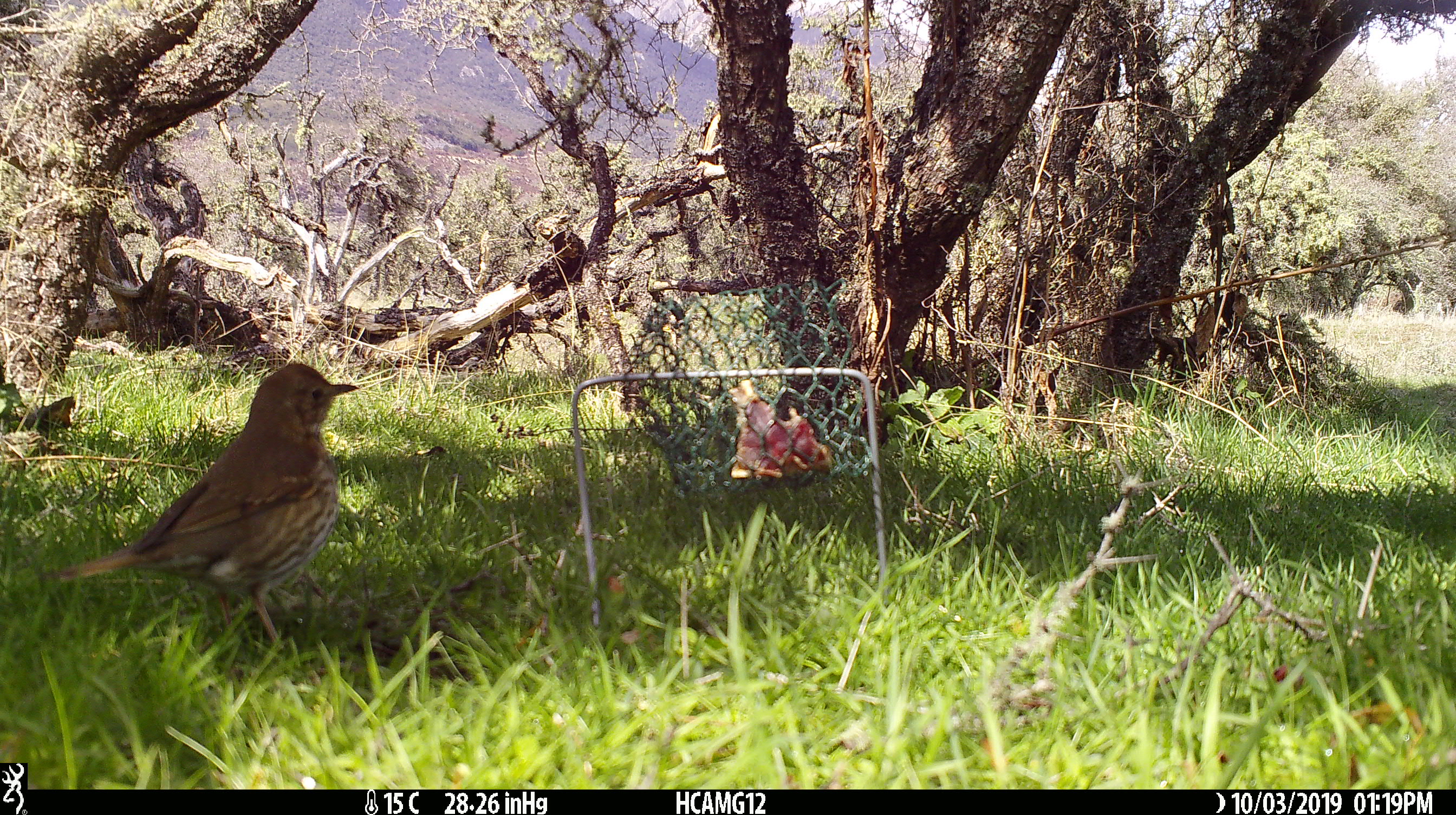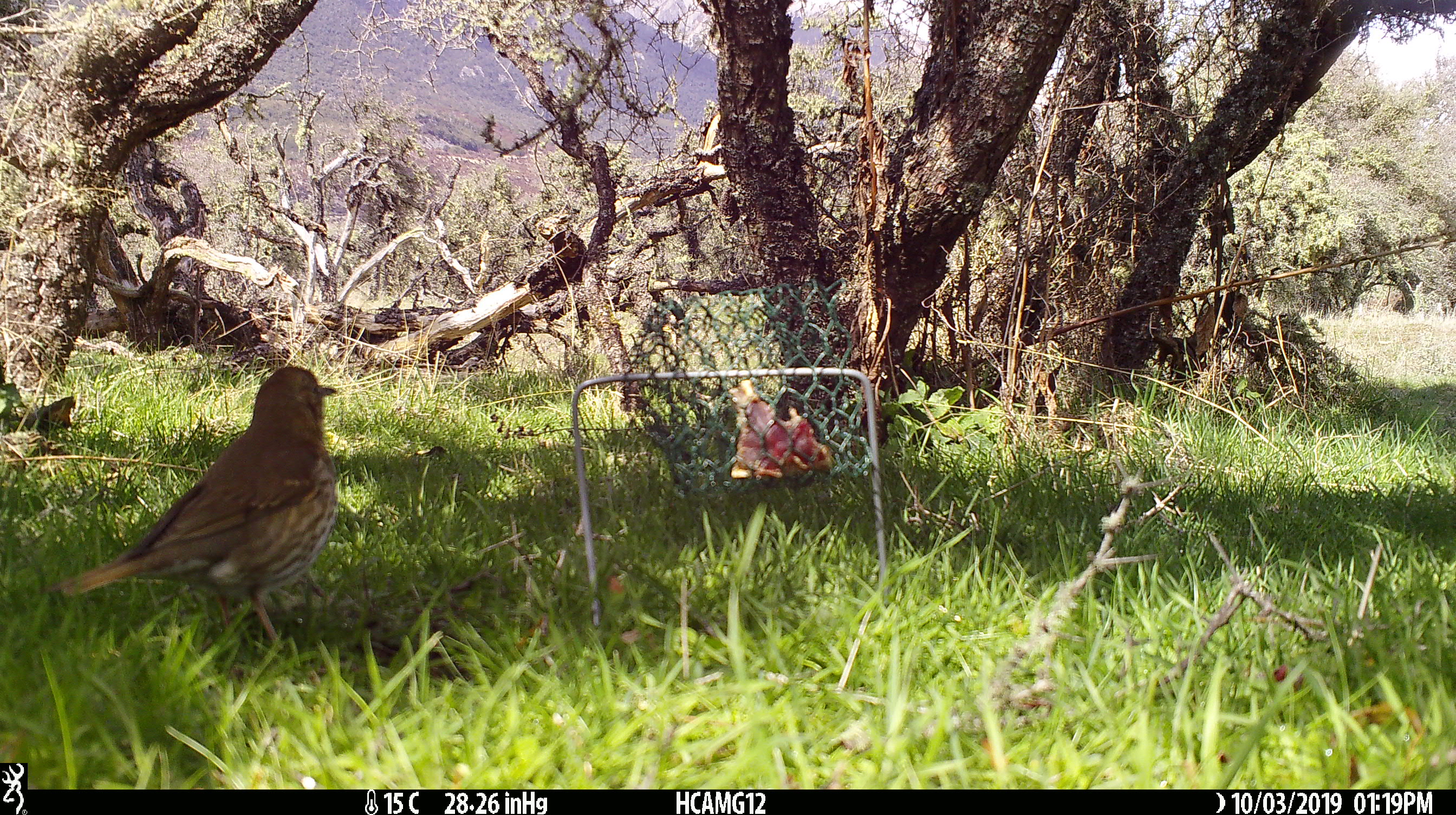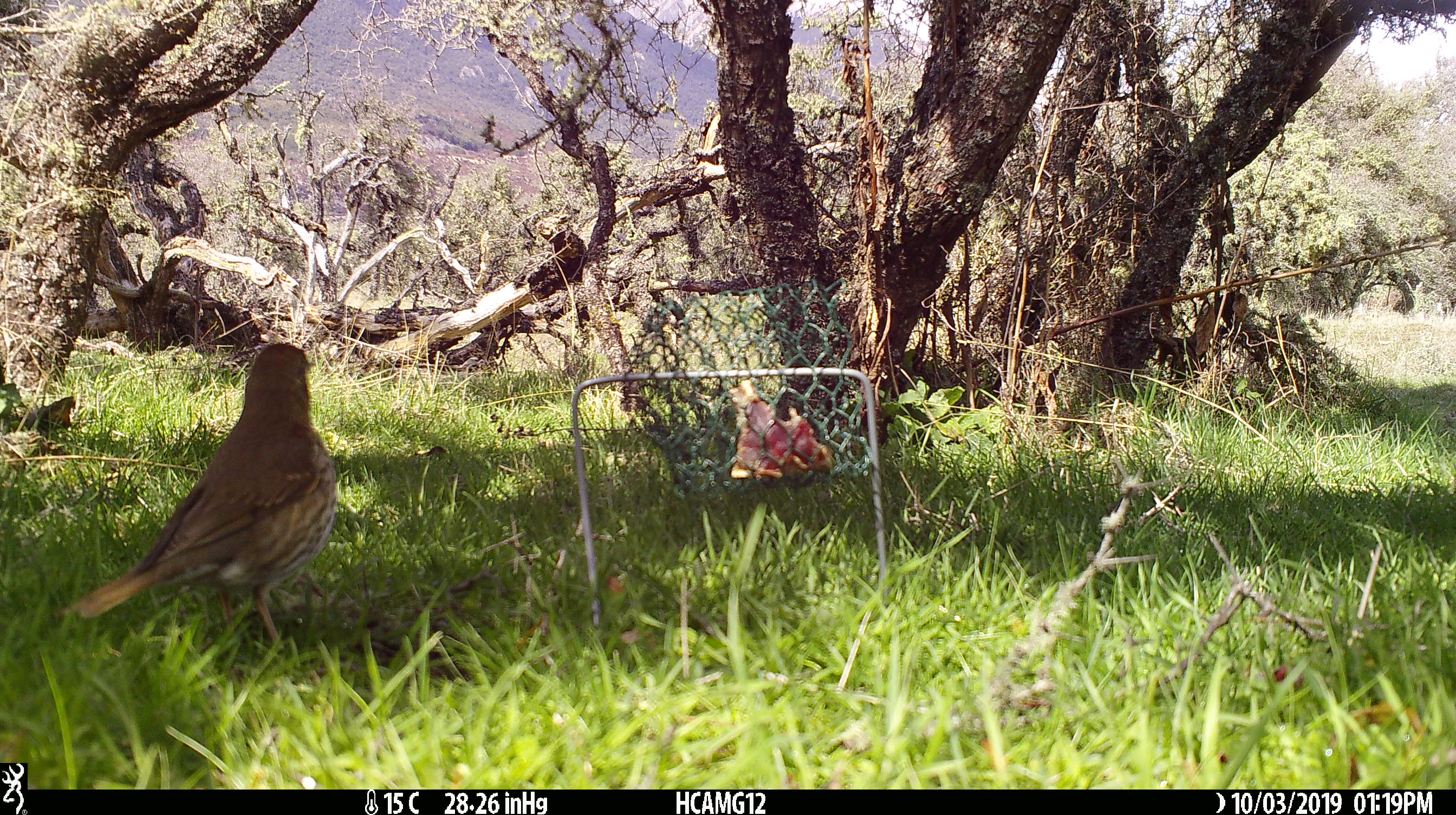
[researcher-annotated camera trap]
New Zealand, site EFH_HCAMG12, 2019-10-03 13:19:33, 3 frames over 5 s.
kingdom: Animalia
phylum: Chordata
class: Aves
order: Passeriformes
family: Turdidae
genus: Turdus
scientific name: Turdus philomelos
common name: song thrush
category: thrush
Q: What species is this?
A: Thrush (song thrush) (Turdus philomelos).